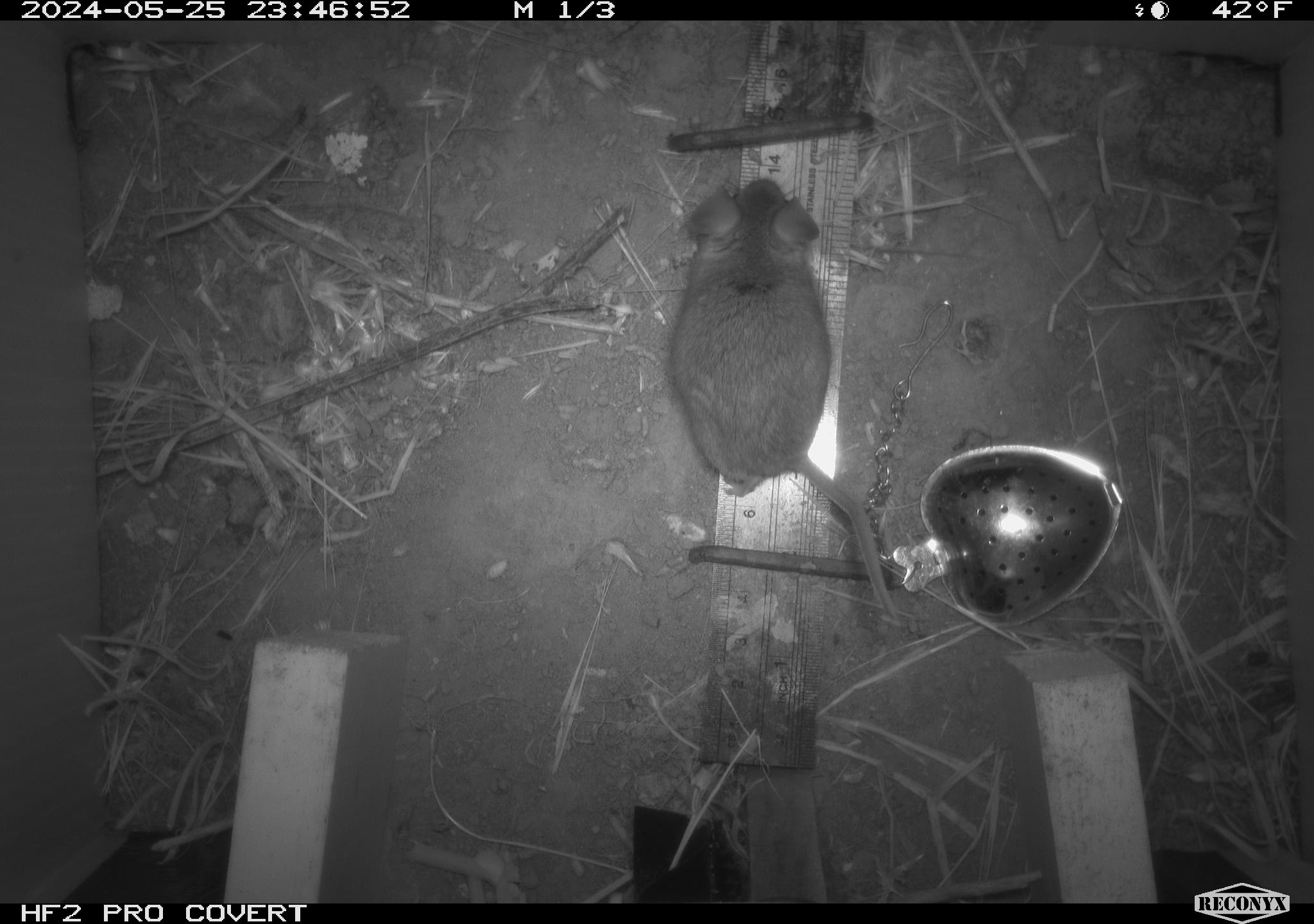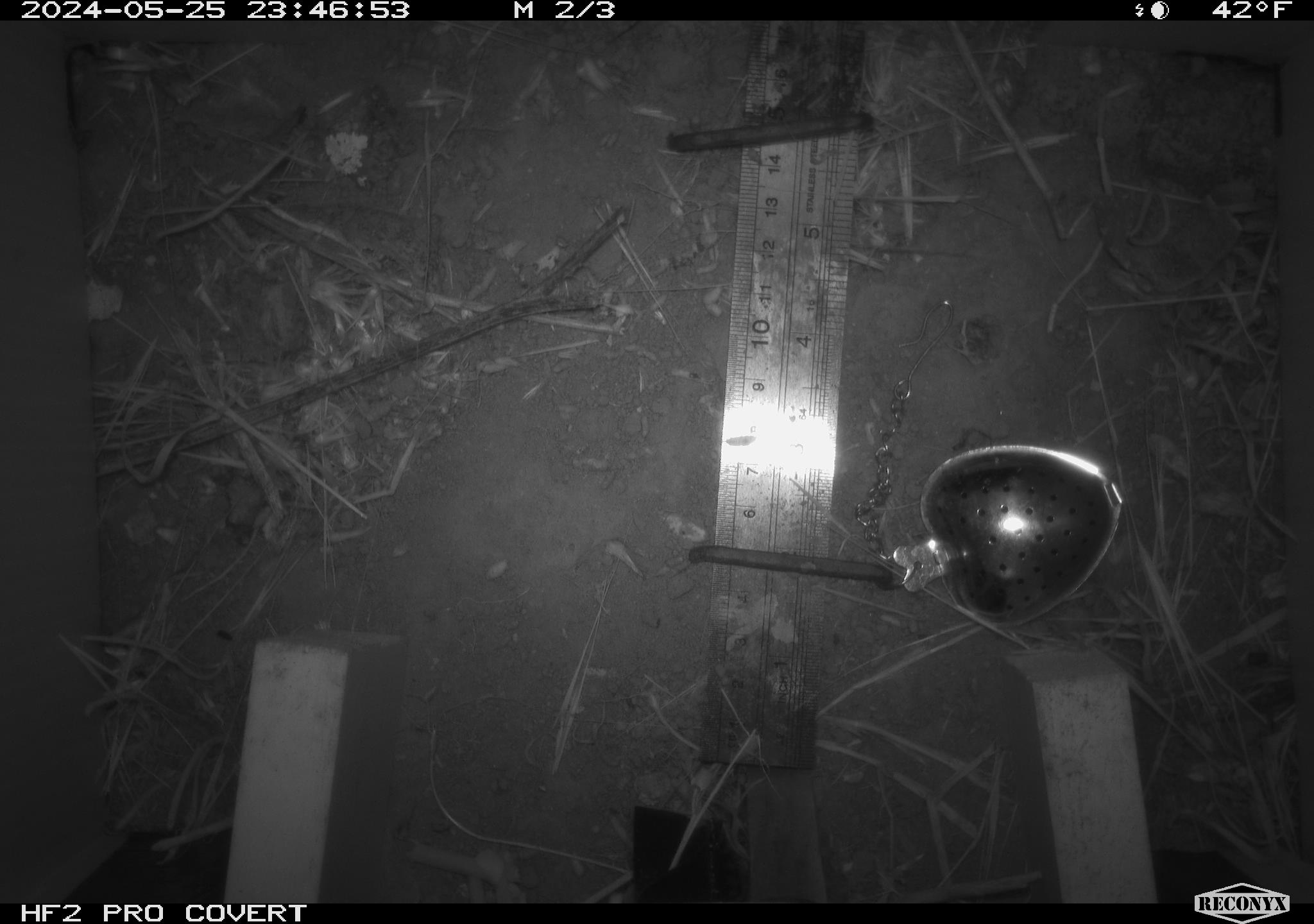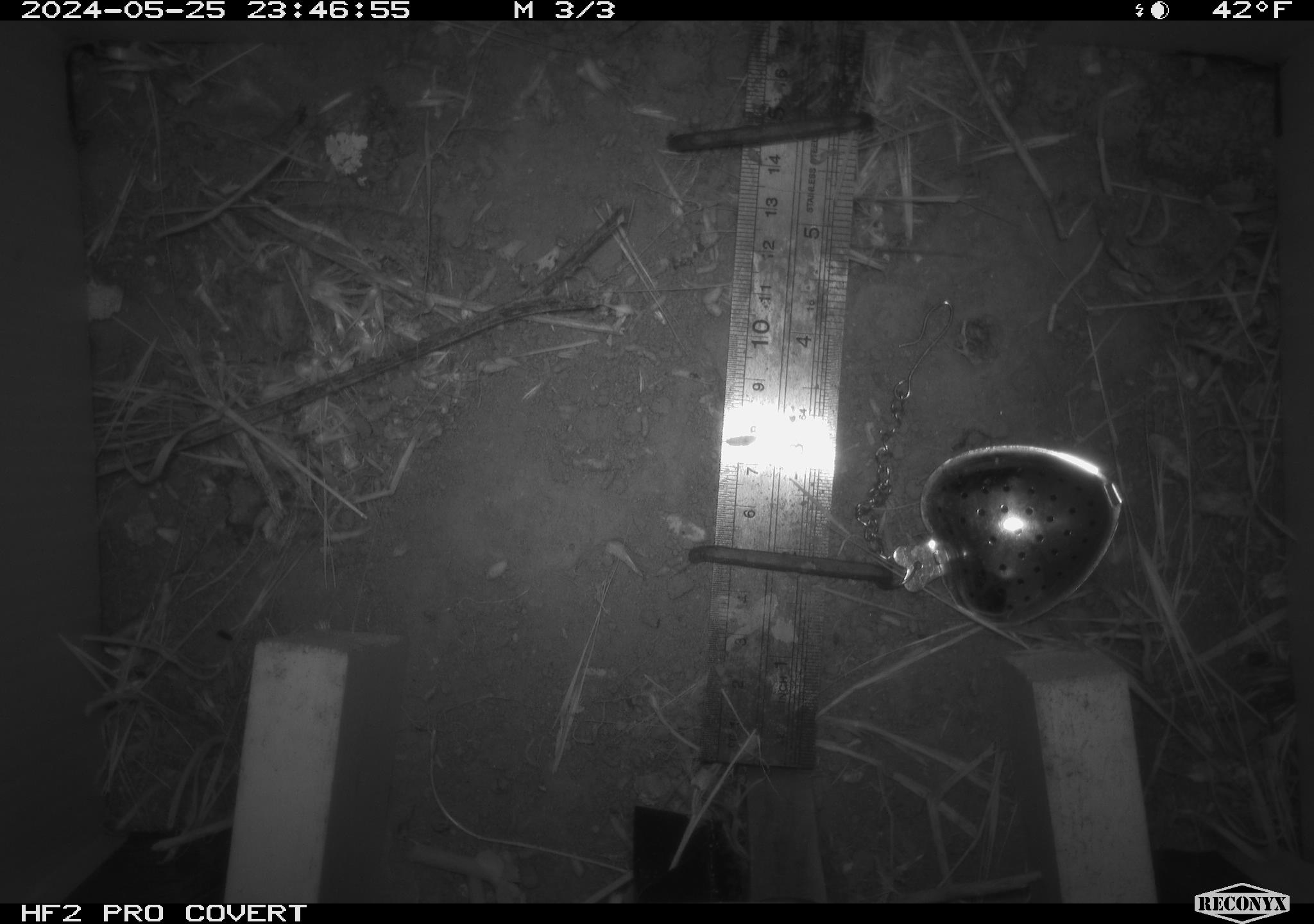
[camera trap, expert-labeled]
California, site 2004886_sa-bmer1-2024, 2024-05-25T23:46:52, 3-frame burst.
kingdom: Animalia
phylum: Chordata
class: Mammalia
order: Rodentia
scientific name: Rodentia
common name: mouse species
Mouse species (Rodentia).